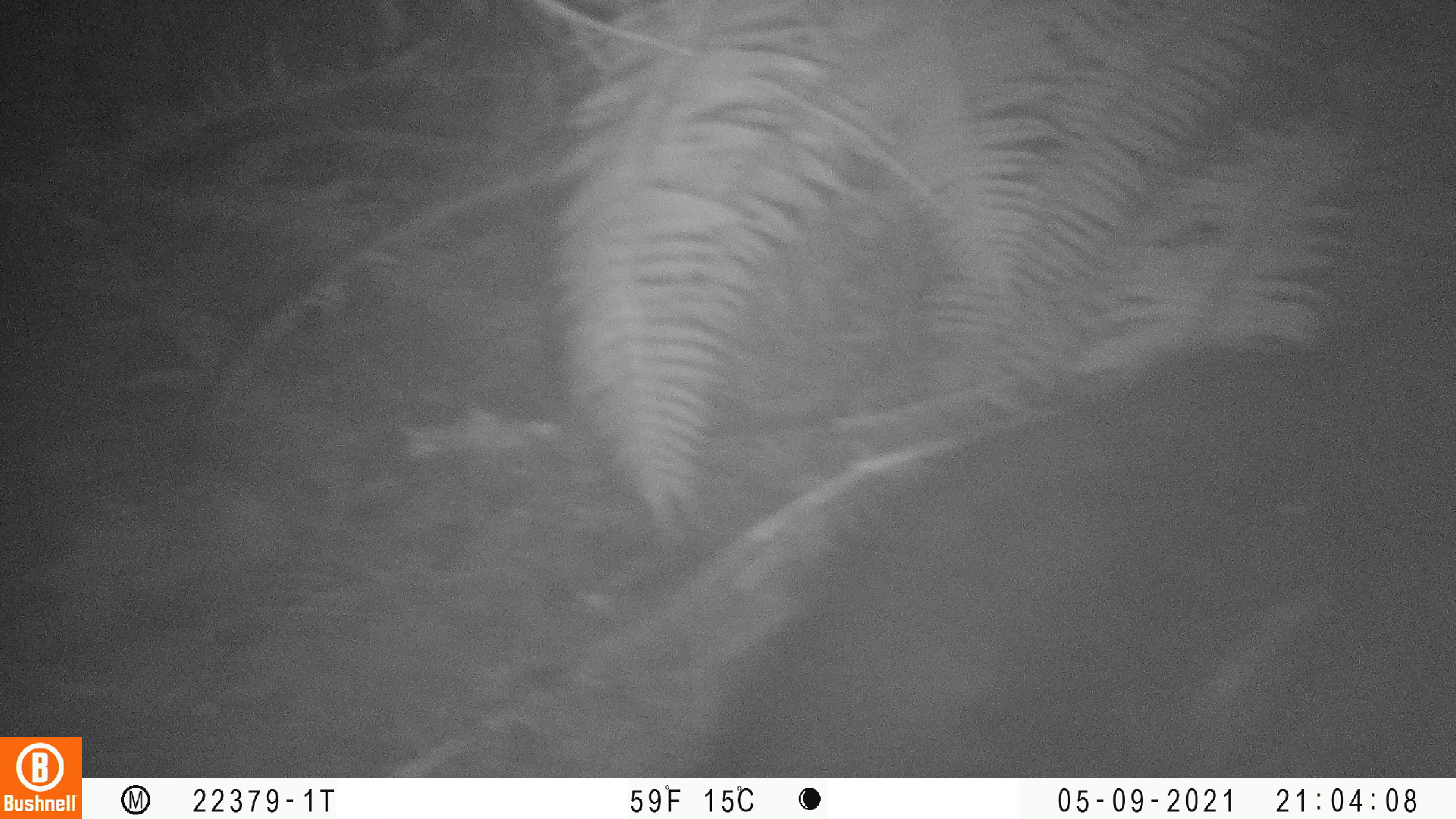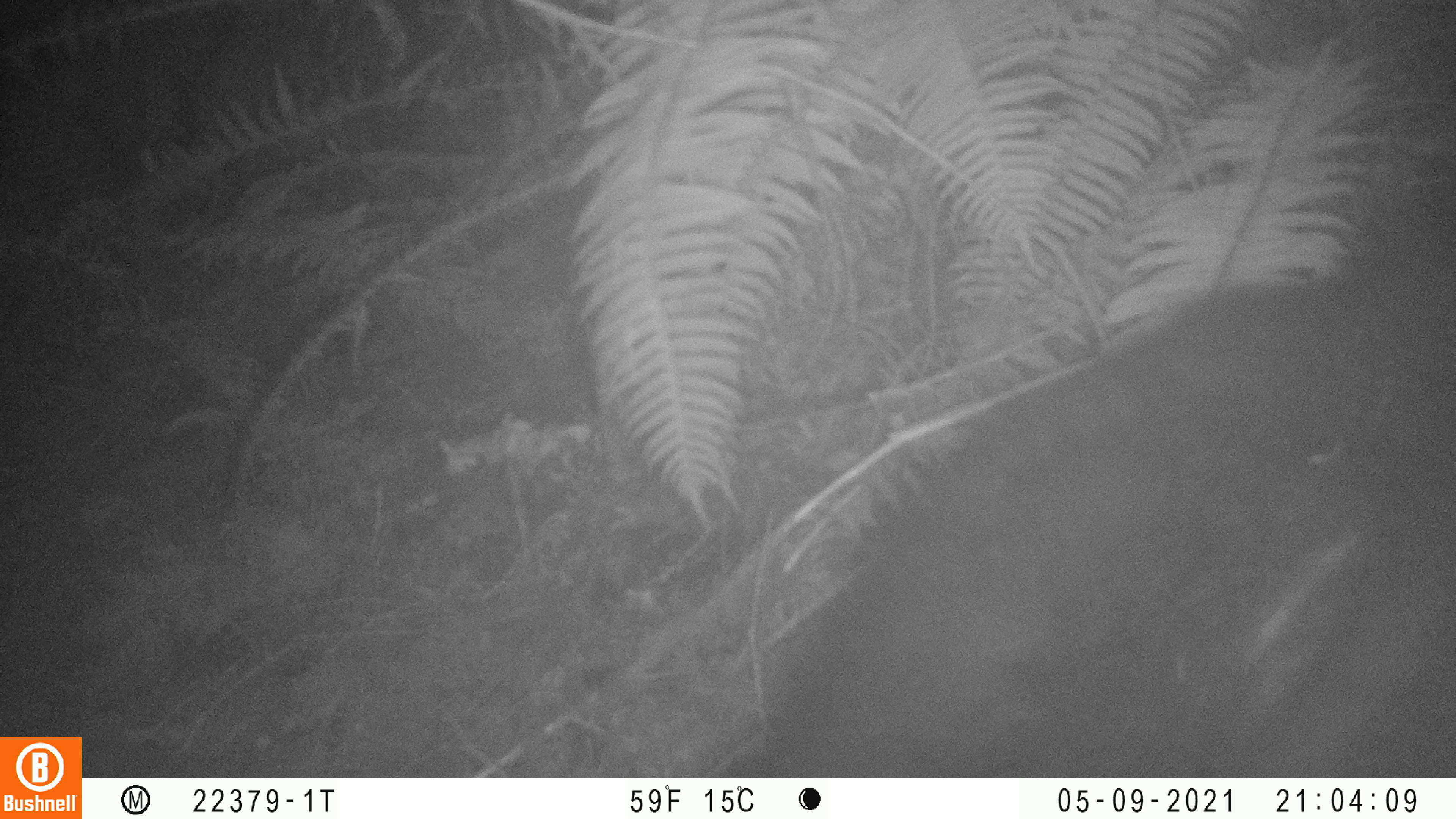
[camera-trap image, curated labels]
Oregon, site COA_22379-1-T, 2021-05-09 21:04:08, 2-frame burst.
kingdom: Animalia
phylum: Chordata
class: Mammalia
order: Carnivora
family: Ursidae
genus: Ursus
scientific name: Ursus americanus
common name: american black bear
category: black bear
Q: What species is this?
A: Black bear (american black bear) (Ursus americanus).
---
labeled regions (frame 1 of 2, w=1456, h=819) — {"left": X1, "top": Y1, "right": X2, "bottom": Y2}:
black bear: {"left": 648, "top": 222, "right": 1455, "bottom": 778}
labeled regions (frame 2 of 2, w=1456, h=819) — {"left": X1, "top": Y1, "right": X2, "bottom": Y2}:
black bear: {"left": 696, "top": 202, "right": 1455, "bottom": 776}